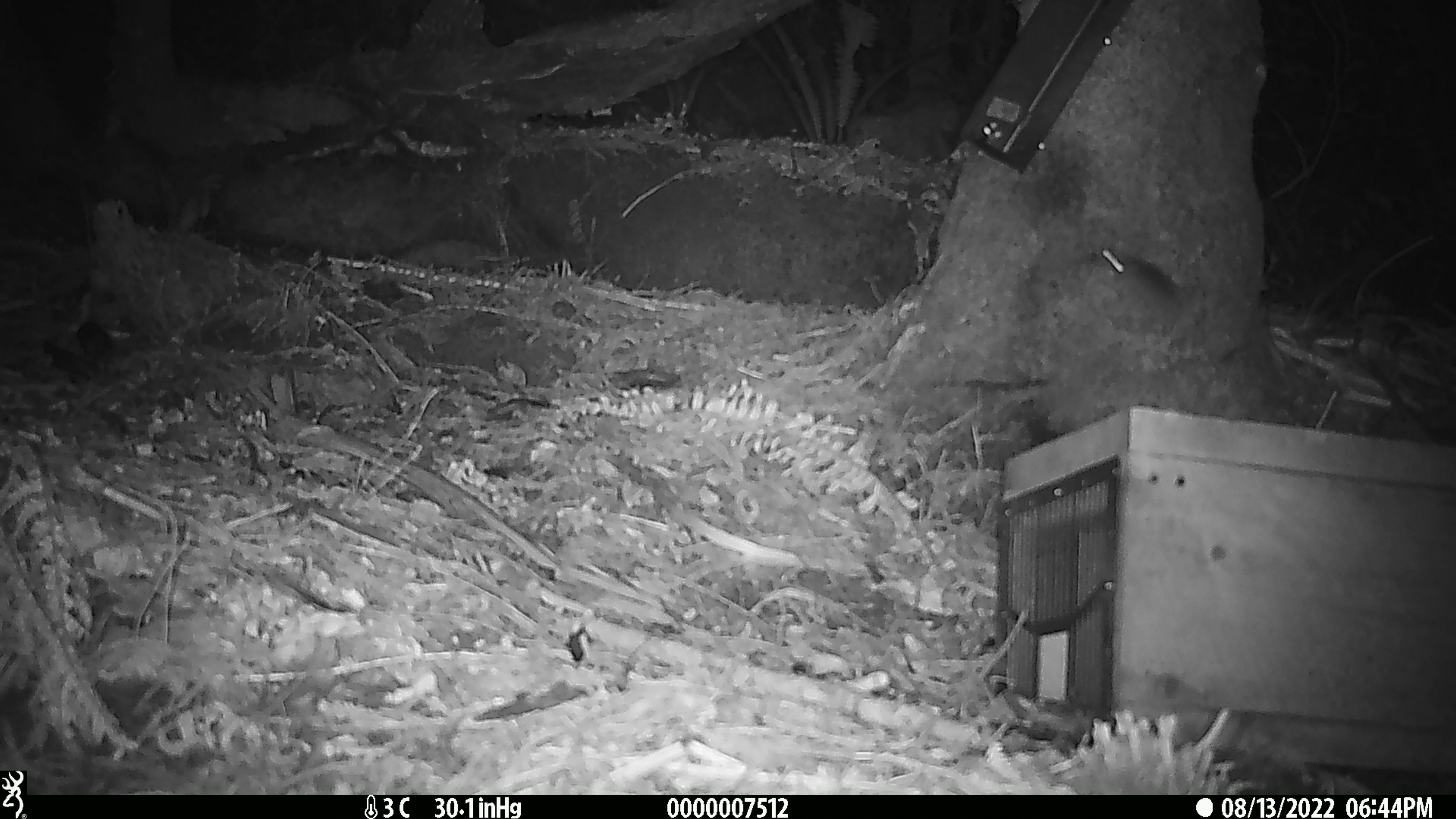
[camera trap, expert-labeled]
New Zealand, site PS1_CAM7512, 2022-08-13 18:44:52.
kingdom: Animalia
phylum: Chordata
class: Mammalia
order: Rodentia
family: Muridae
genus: Mus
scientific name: Mus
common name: mouse